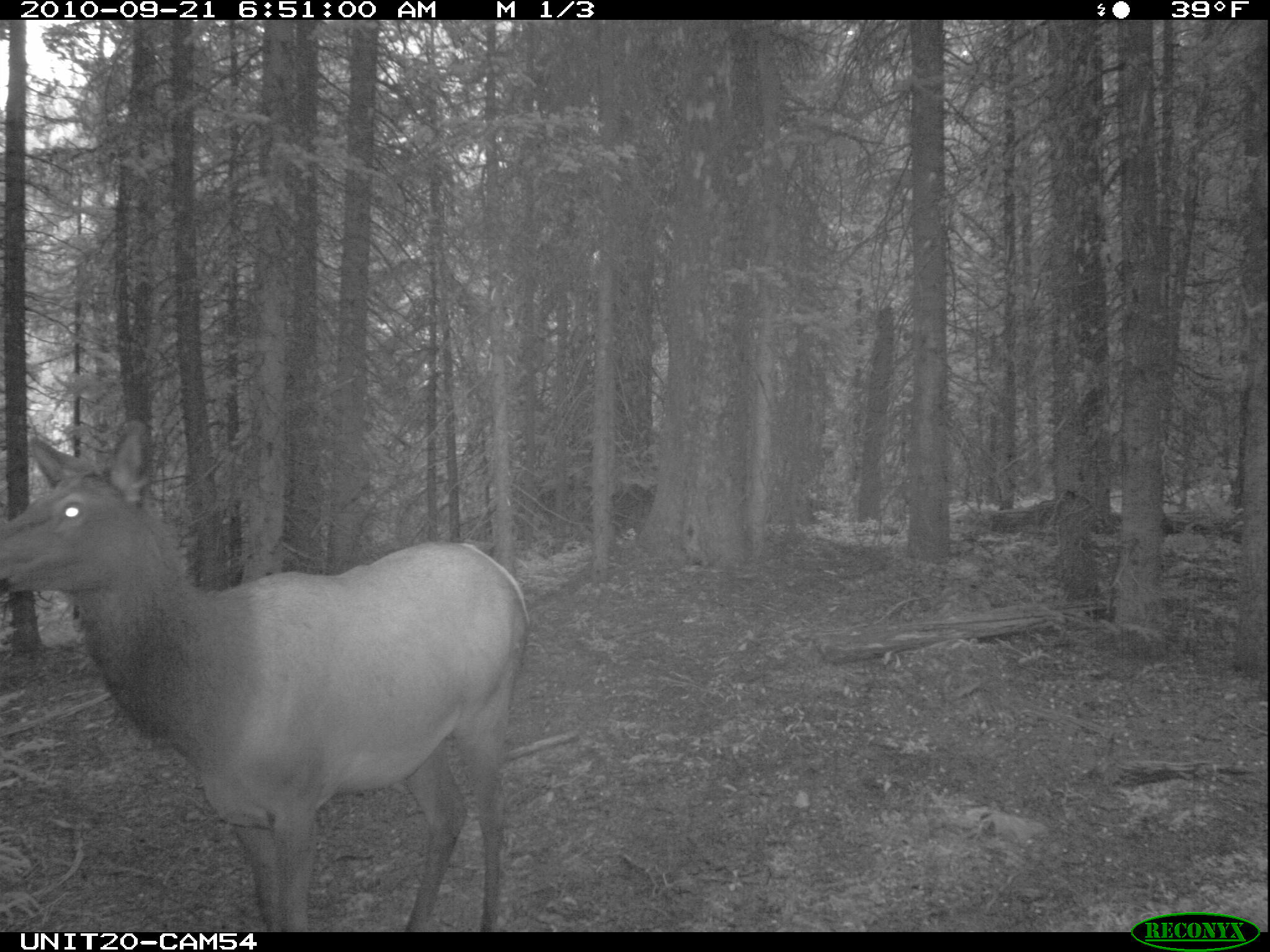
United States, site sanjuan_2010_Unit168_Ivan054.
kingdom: Animalia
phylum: Chordata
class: Mammalia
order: Artiodactyla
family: Cervidae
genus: Cervus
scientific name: Cervus elaphus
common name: red deer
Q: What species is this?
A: Cervus elaphus (red deer).